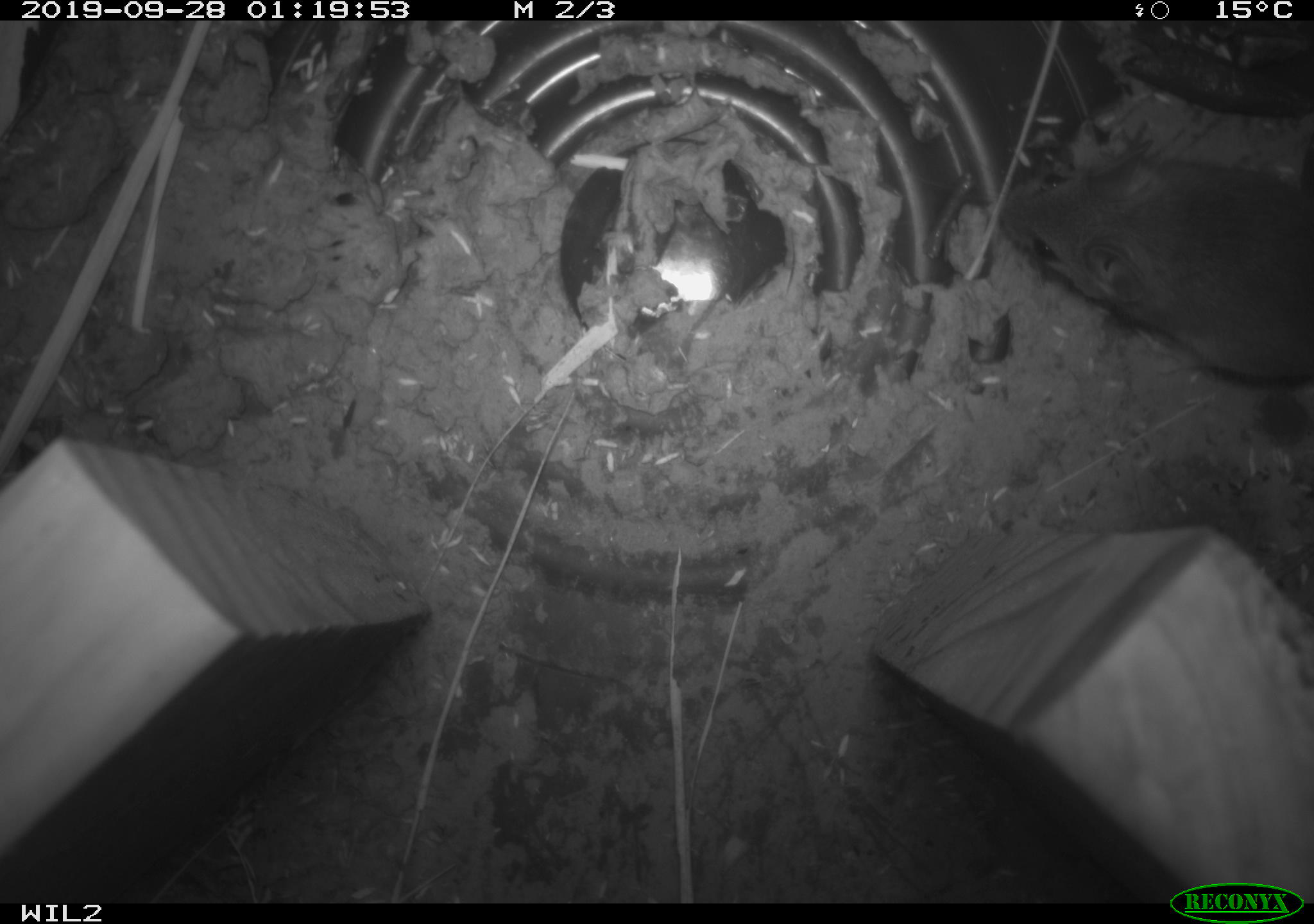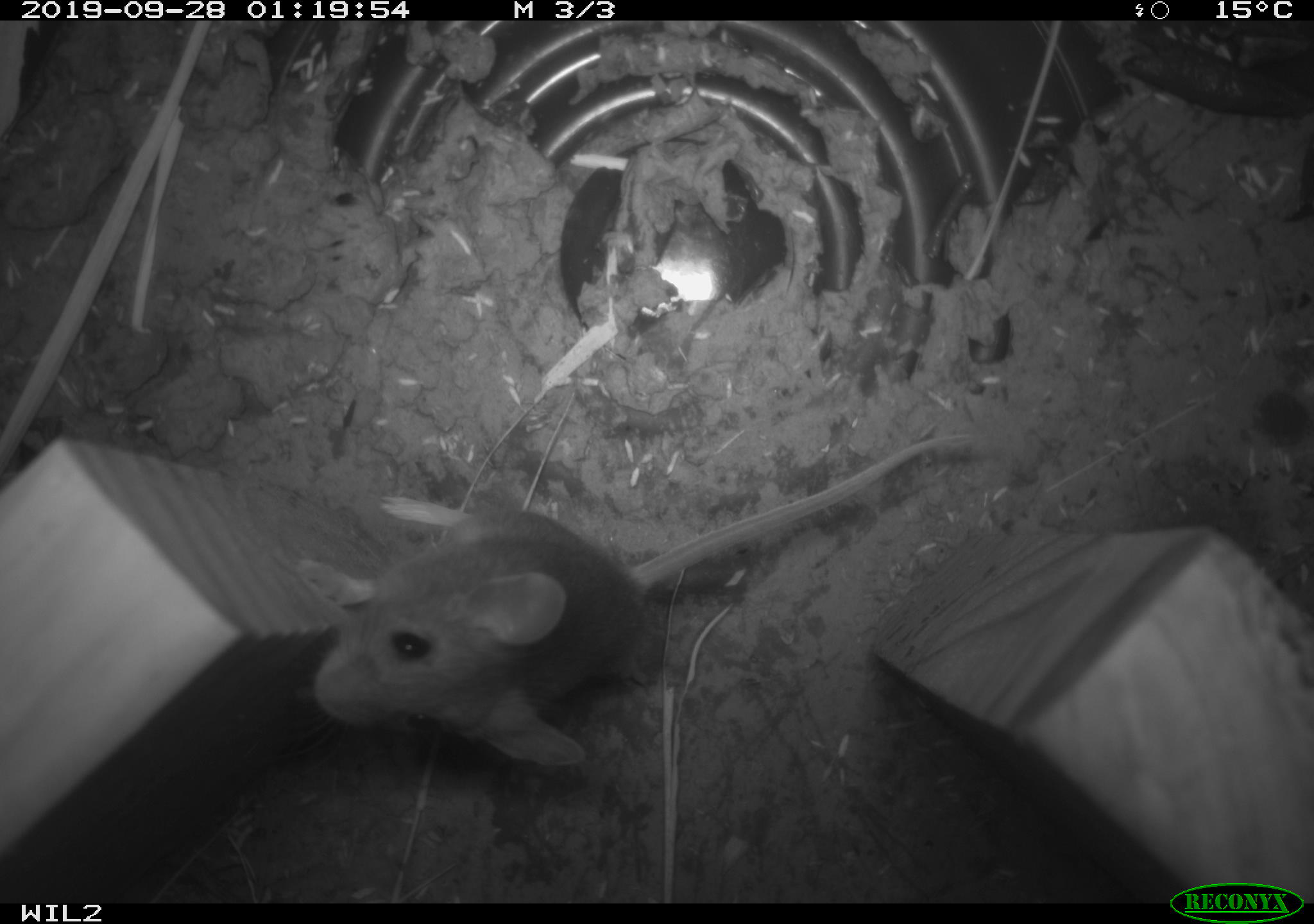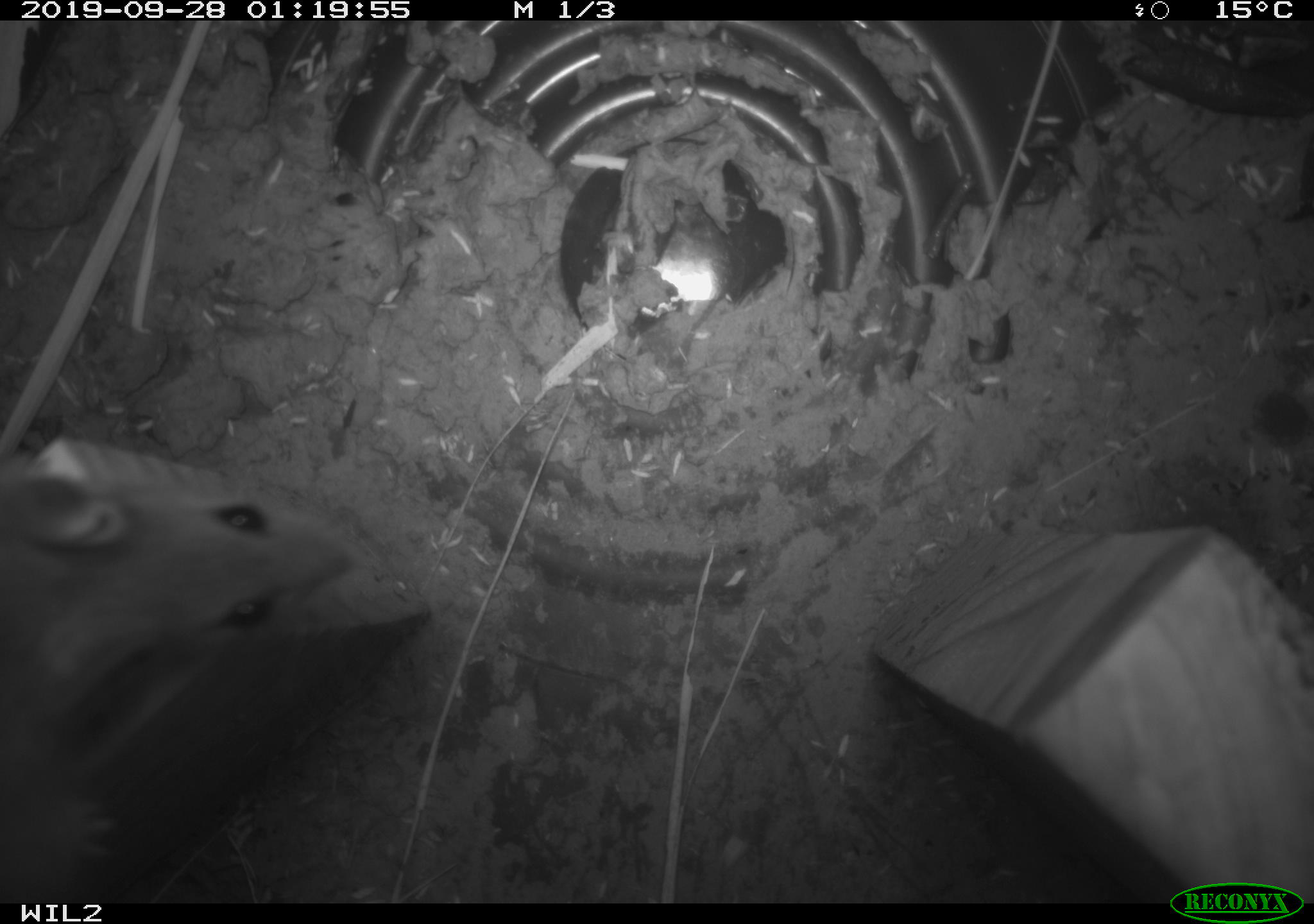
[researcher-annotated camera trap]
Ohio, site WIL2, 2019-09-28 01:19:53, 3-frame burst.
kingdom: Animalia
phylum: Chordata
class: Mammalia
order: Rodentia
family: Cricetidae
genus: Peromyscus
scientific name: Peromyscus leucopus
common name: white-footed mouse